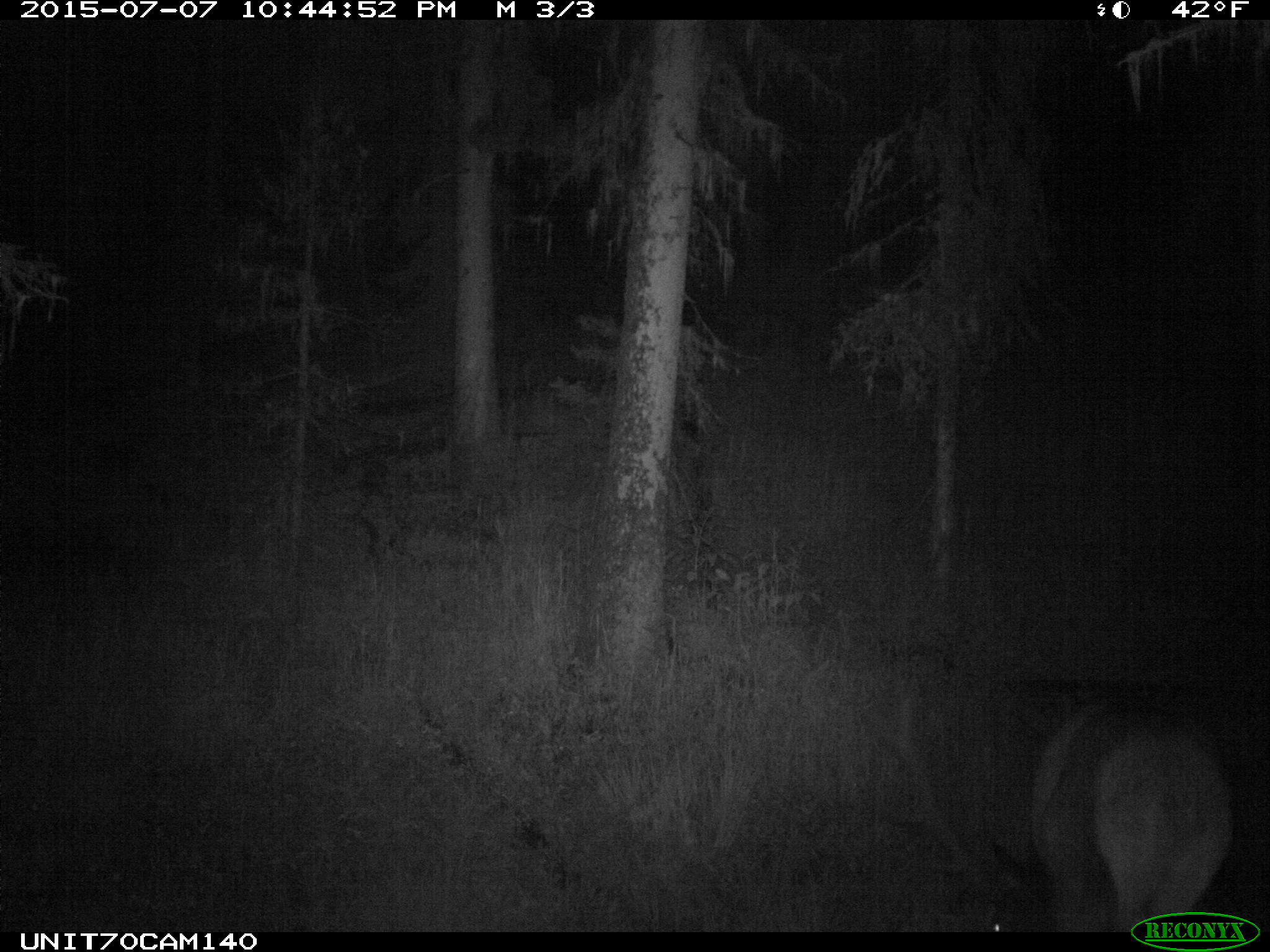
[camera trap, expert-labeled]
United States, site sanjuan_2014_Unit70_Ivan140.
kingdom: Animalia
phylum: Chordata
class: Mammalia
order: Artiodactyla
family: Cervidae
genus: Cervus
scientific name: Cervus elaphus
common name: red deer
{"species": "Cervus elaphus (red deer)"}